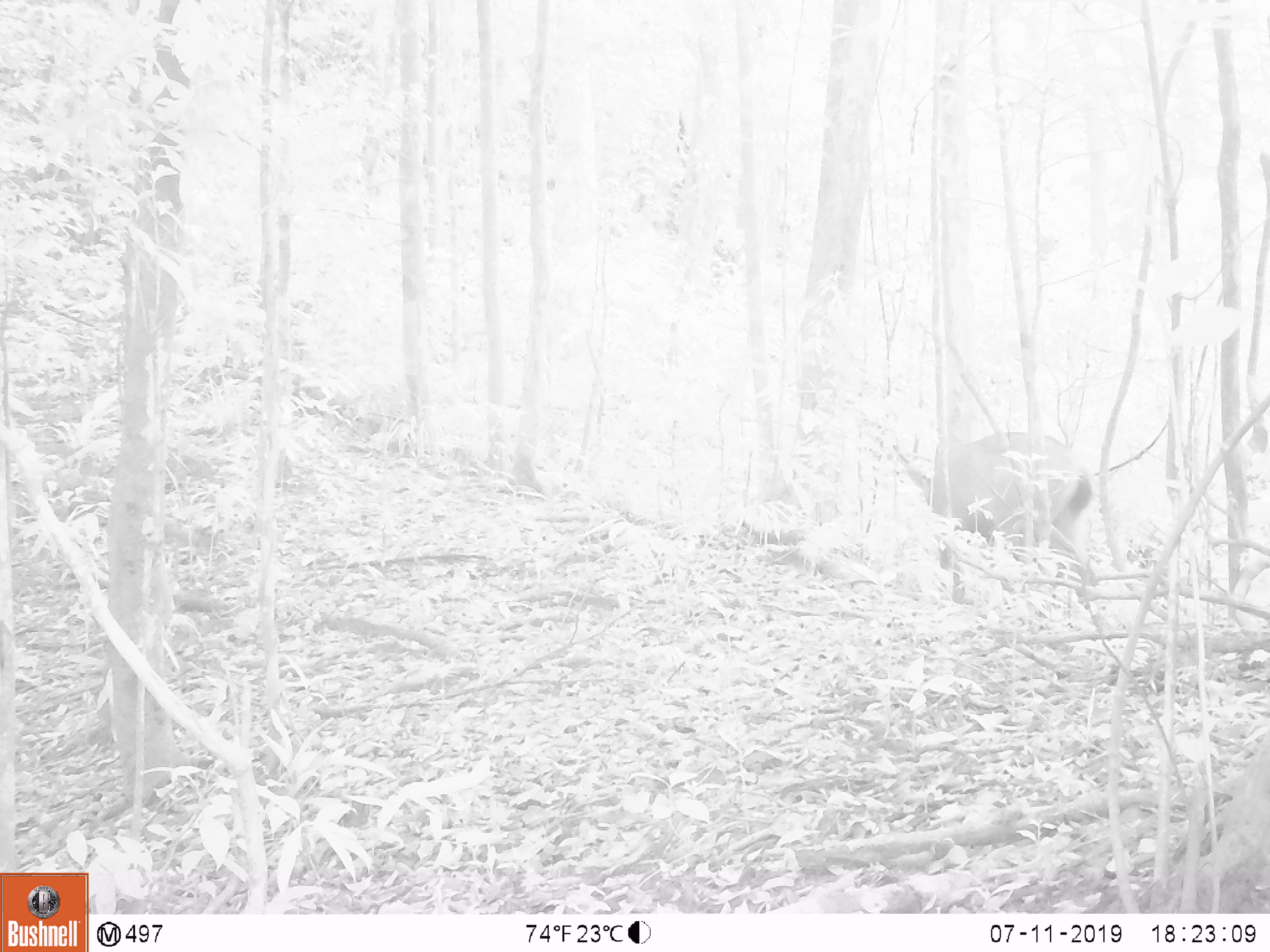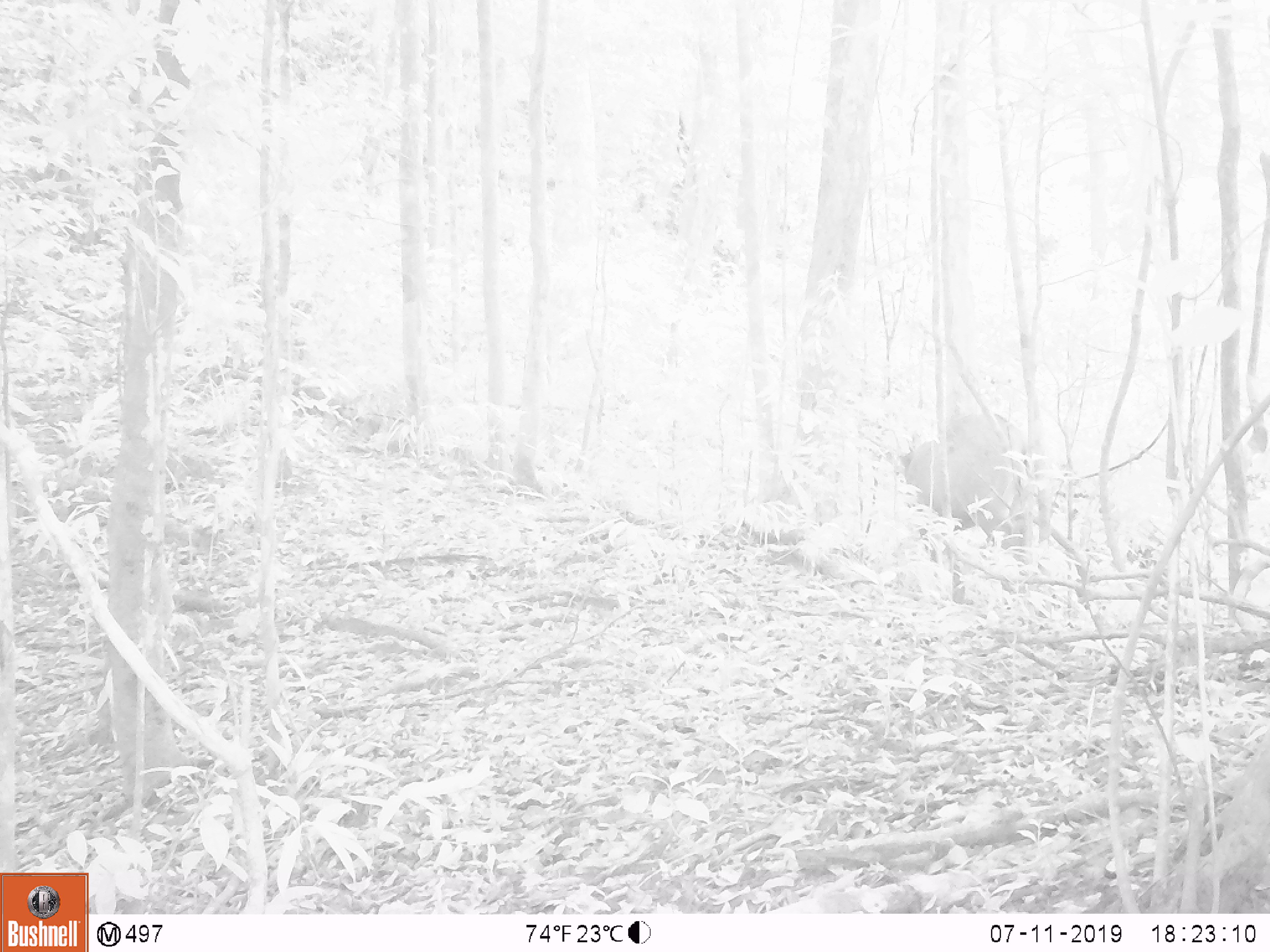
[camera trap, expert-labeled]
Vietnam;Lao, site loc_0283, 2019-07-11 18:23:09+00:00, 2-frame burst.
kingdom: Animalia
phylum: Chordata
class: Mammalia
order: Artiodactyla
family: Cervidae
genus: Rusa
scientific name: Rusa unicolor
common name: sambar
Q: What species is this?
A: Sambar (Rusa unicolor).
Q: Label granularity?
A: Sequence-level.